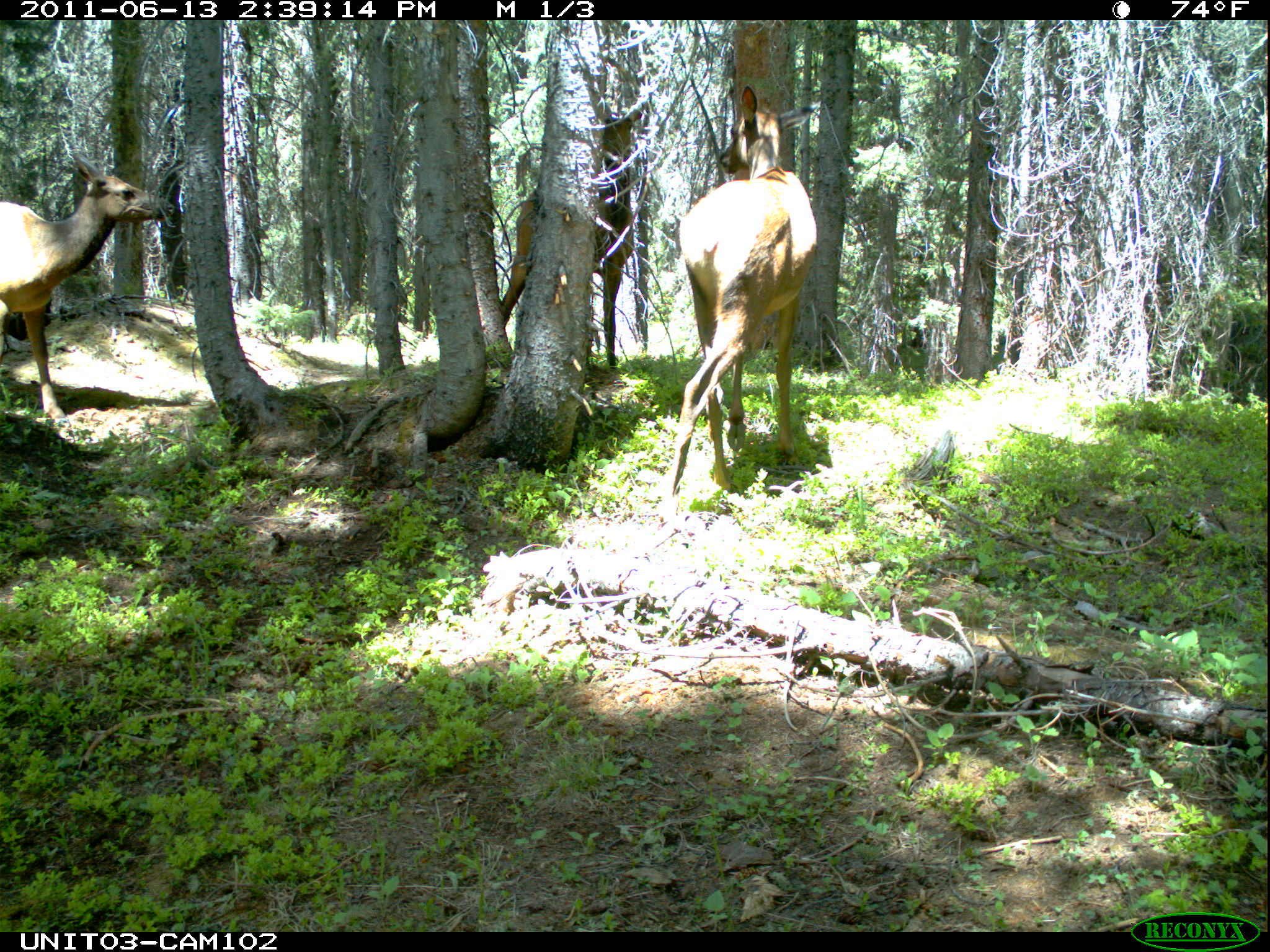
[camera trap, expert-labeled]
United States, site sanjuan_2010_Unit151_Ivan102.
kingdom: Animalia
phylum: Chordata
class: Mammalia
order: Artiodactyla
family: Cervidae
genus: Cervus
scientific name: Cervus elaphus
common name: red deer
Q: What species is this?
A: Cervus elaphus (red deer).